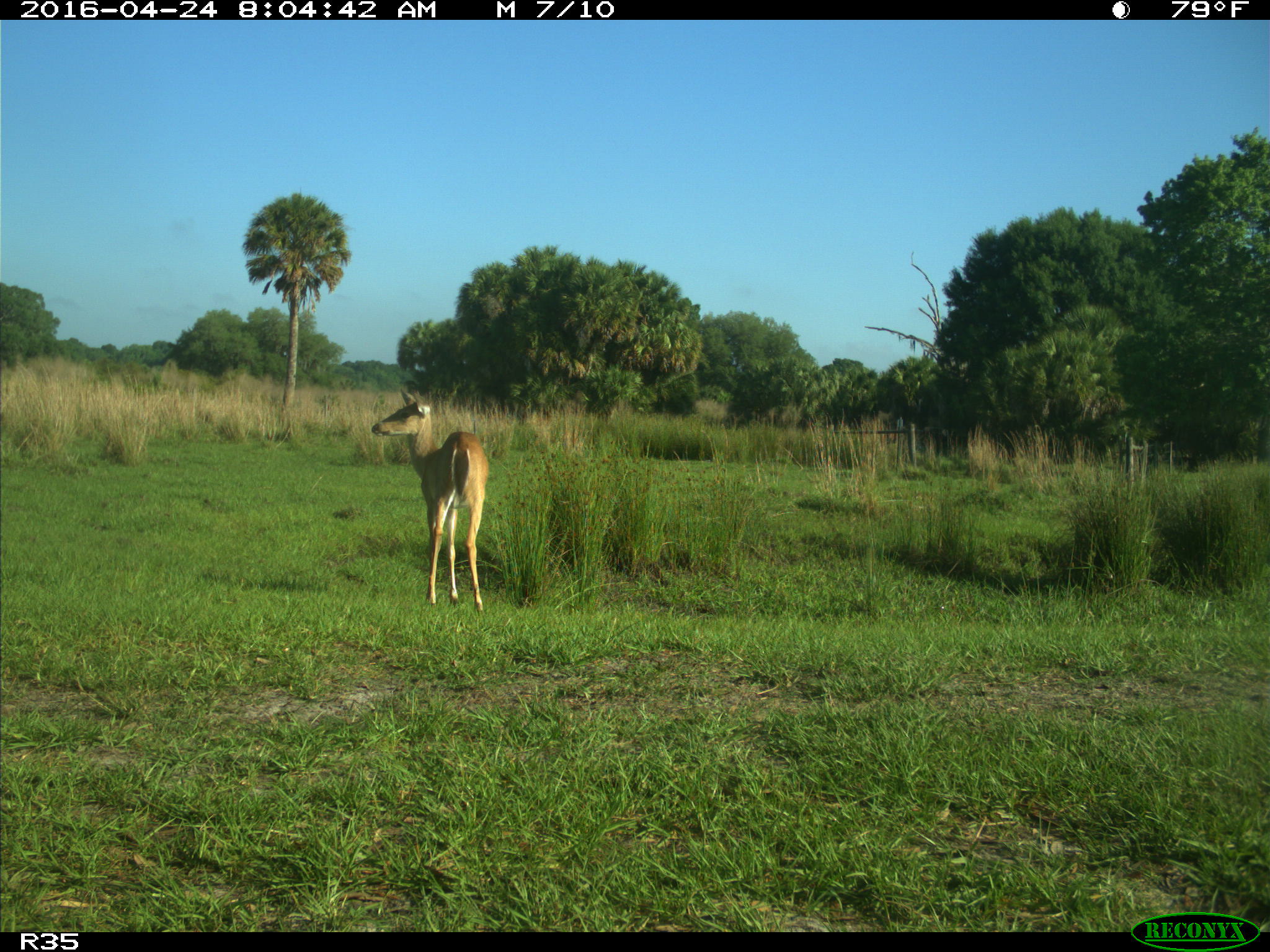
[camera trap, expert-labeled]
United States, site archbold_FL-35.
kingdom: Animalia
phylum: Chordata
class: Mammalia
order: Artiodactyla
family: Cervidae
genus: Odocoileus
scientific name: Odocoileus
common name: deer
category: unidentified deer